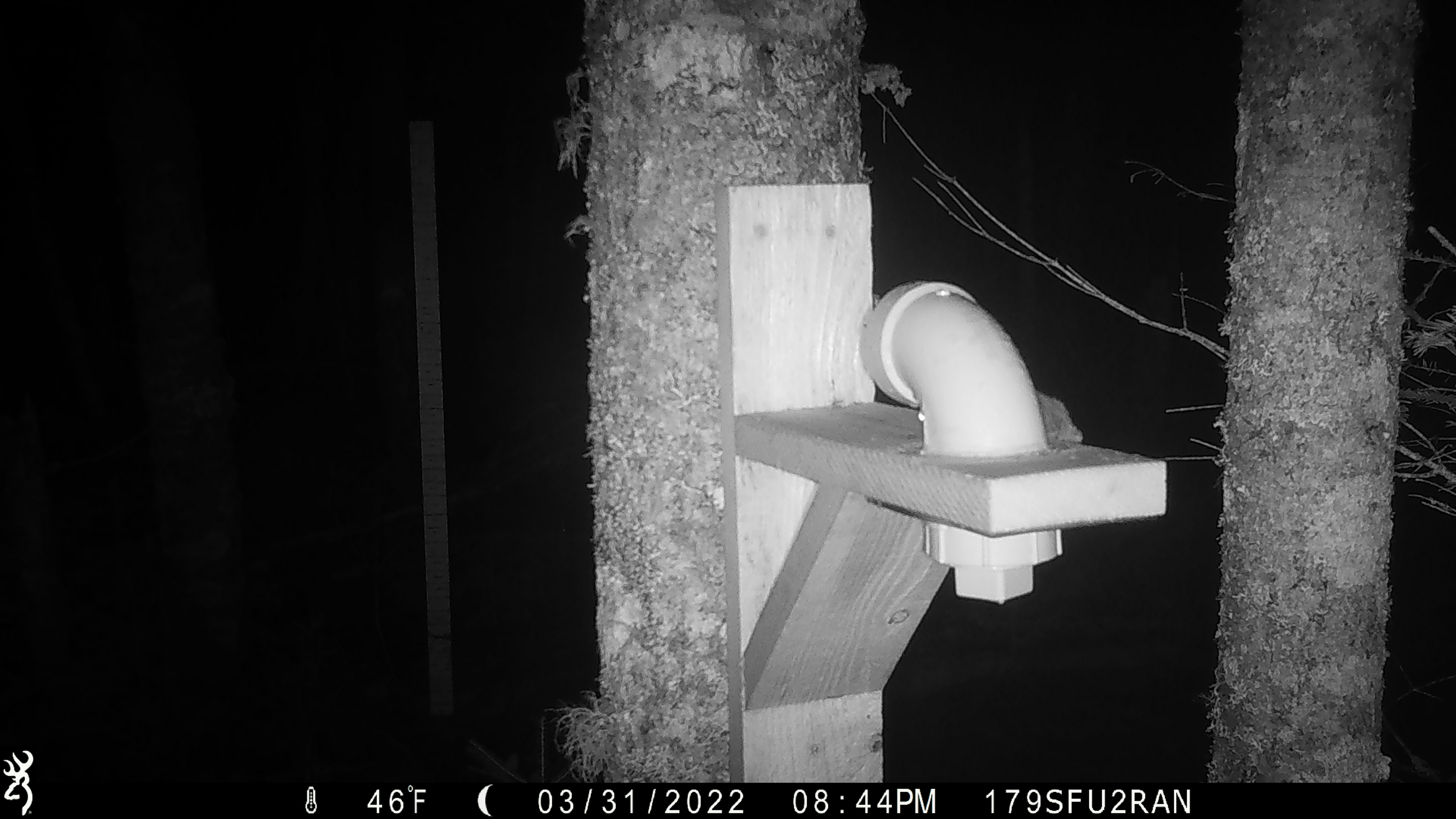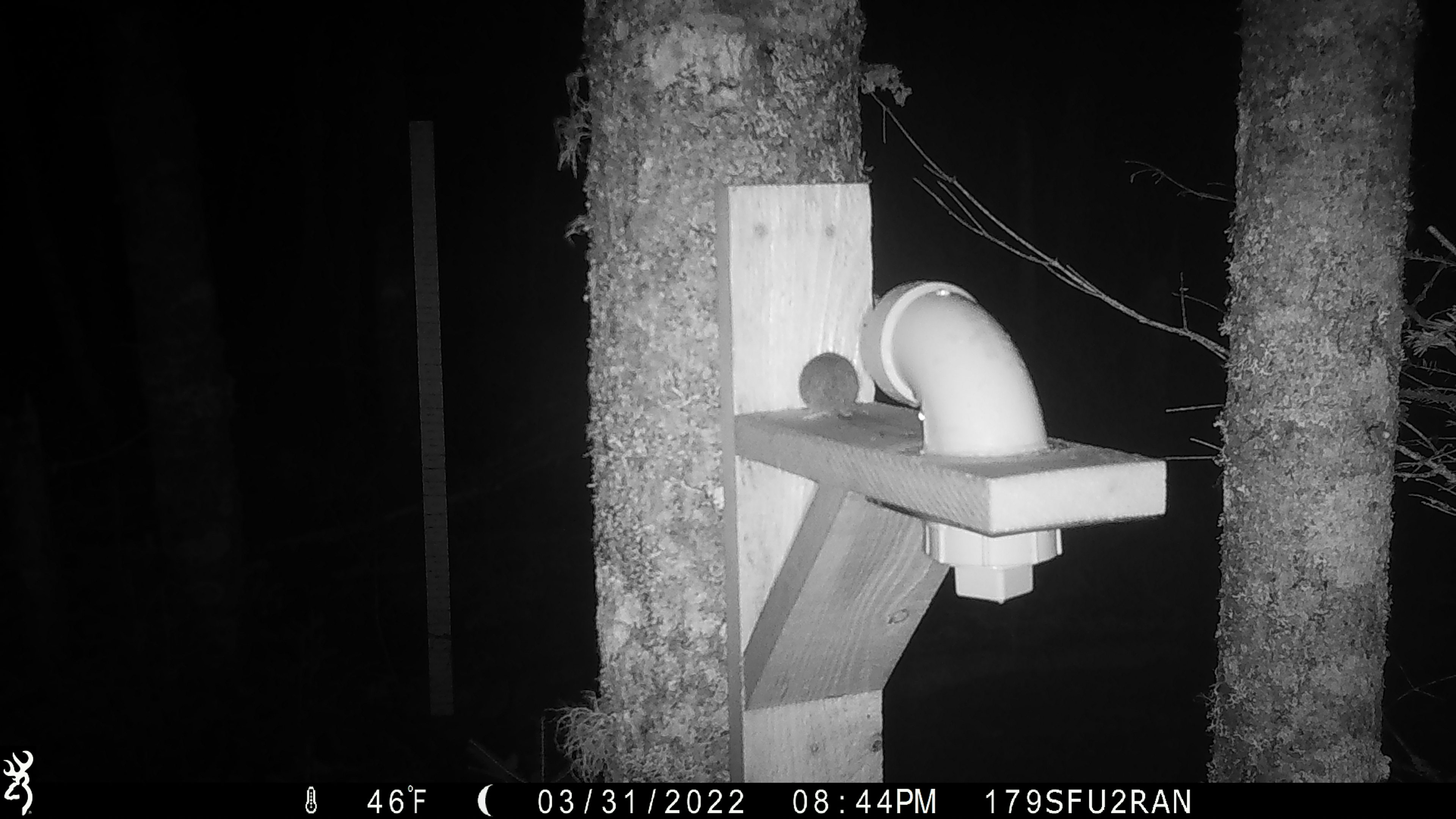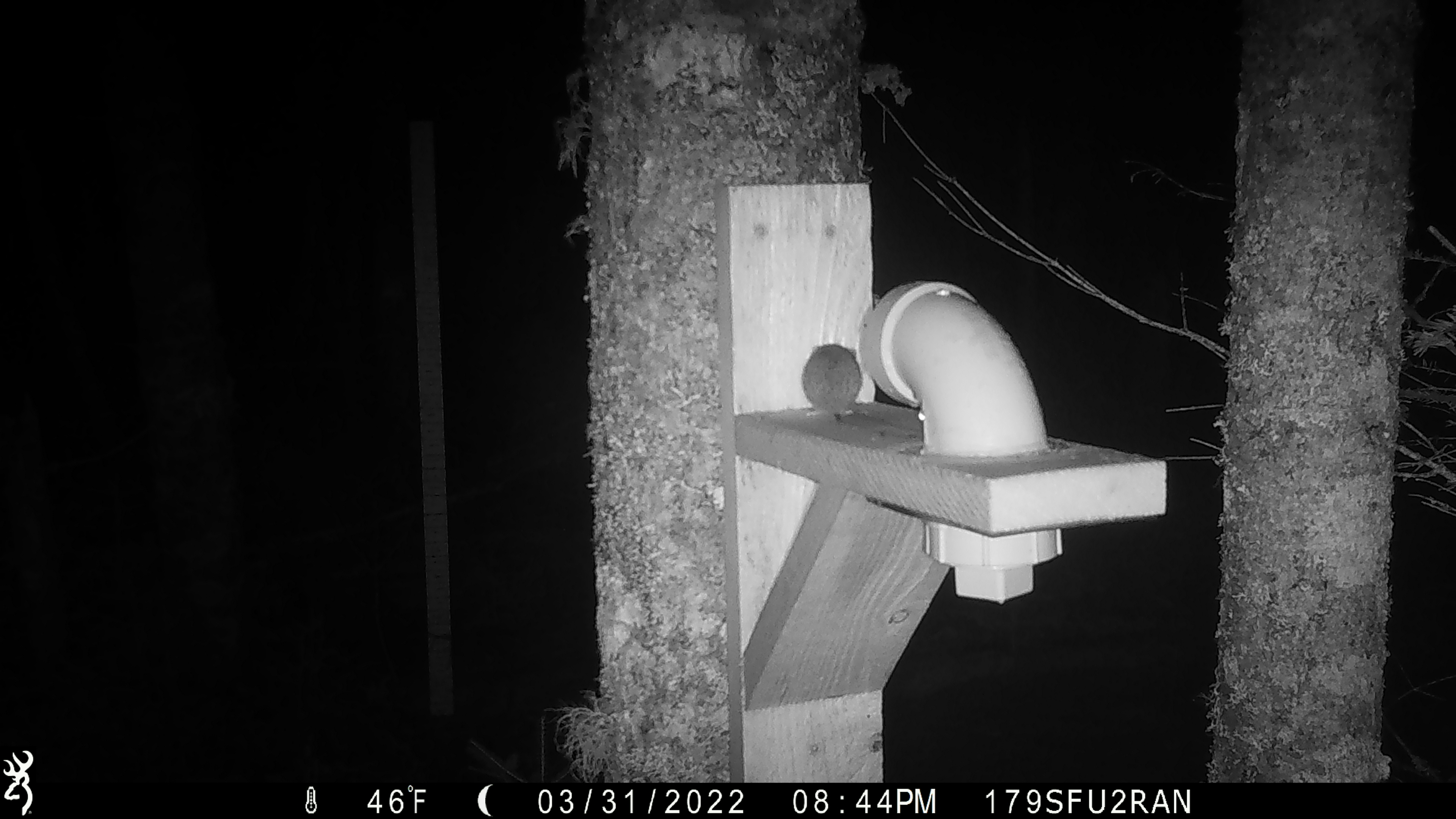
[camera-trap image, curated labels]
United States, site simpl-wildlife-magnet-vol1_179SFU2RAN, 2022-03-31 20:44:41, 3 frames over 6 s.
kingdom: Animalia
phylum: Chordata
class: Mammalia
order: Rodentia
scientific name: Rodentia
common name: mouse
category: mouse sp.